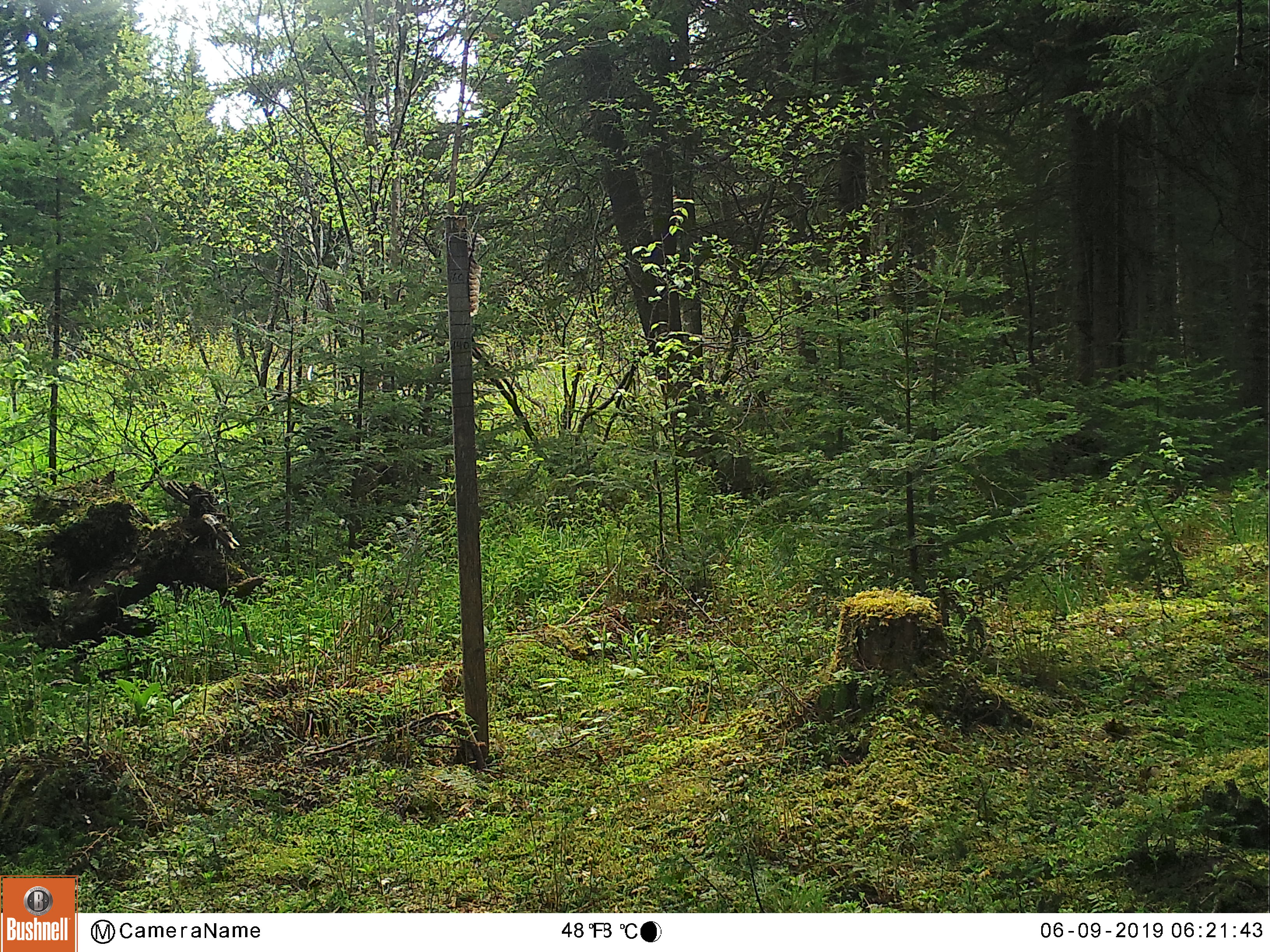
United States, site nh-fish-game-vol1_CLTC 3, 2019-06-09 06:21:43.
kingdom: Animalia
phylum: Chordata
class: Mammalia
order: Artiodactyla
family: Cervidae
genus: Odocoileus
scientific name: Odocoileus virginianus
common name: white-tailed deer